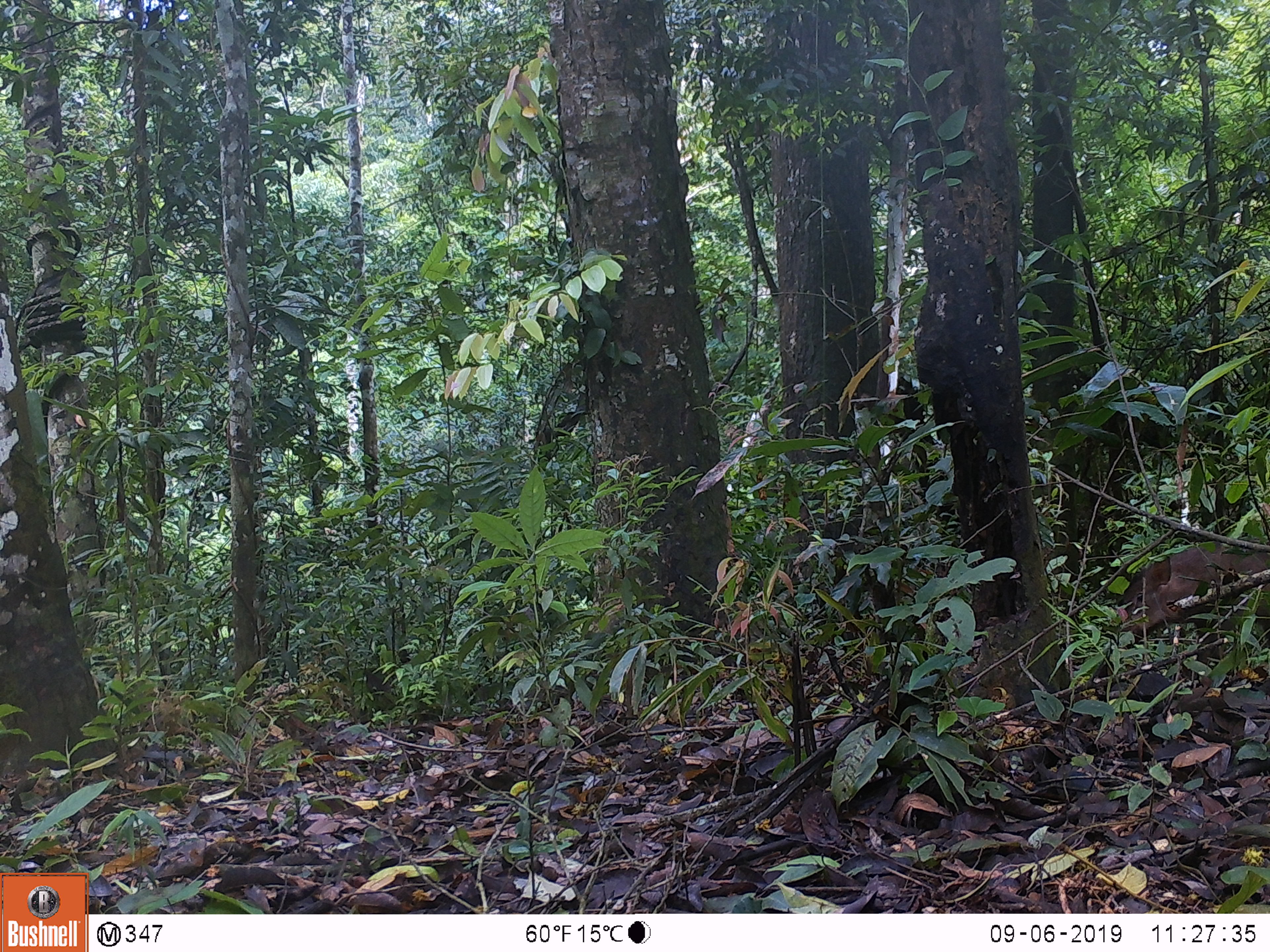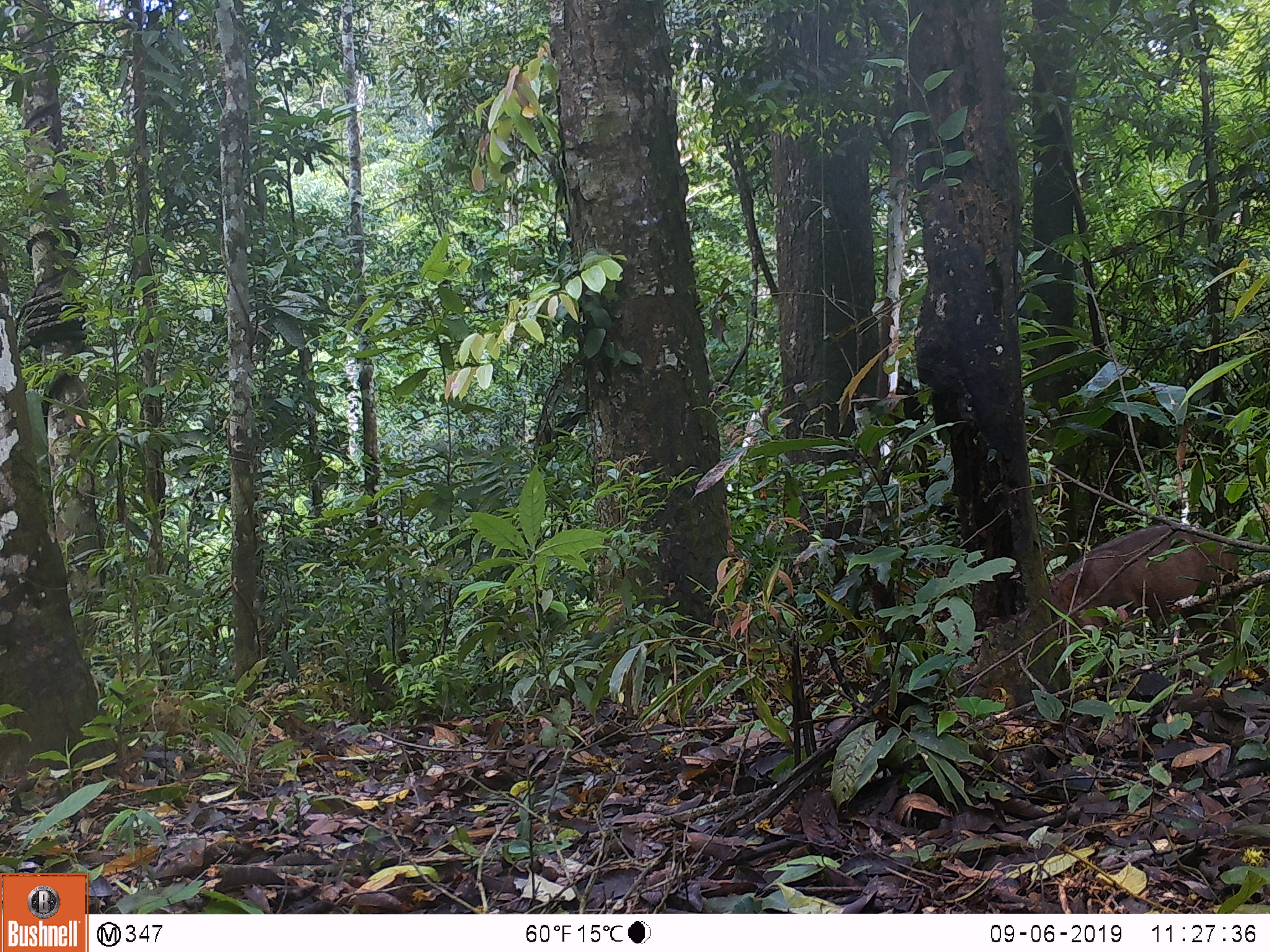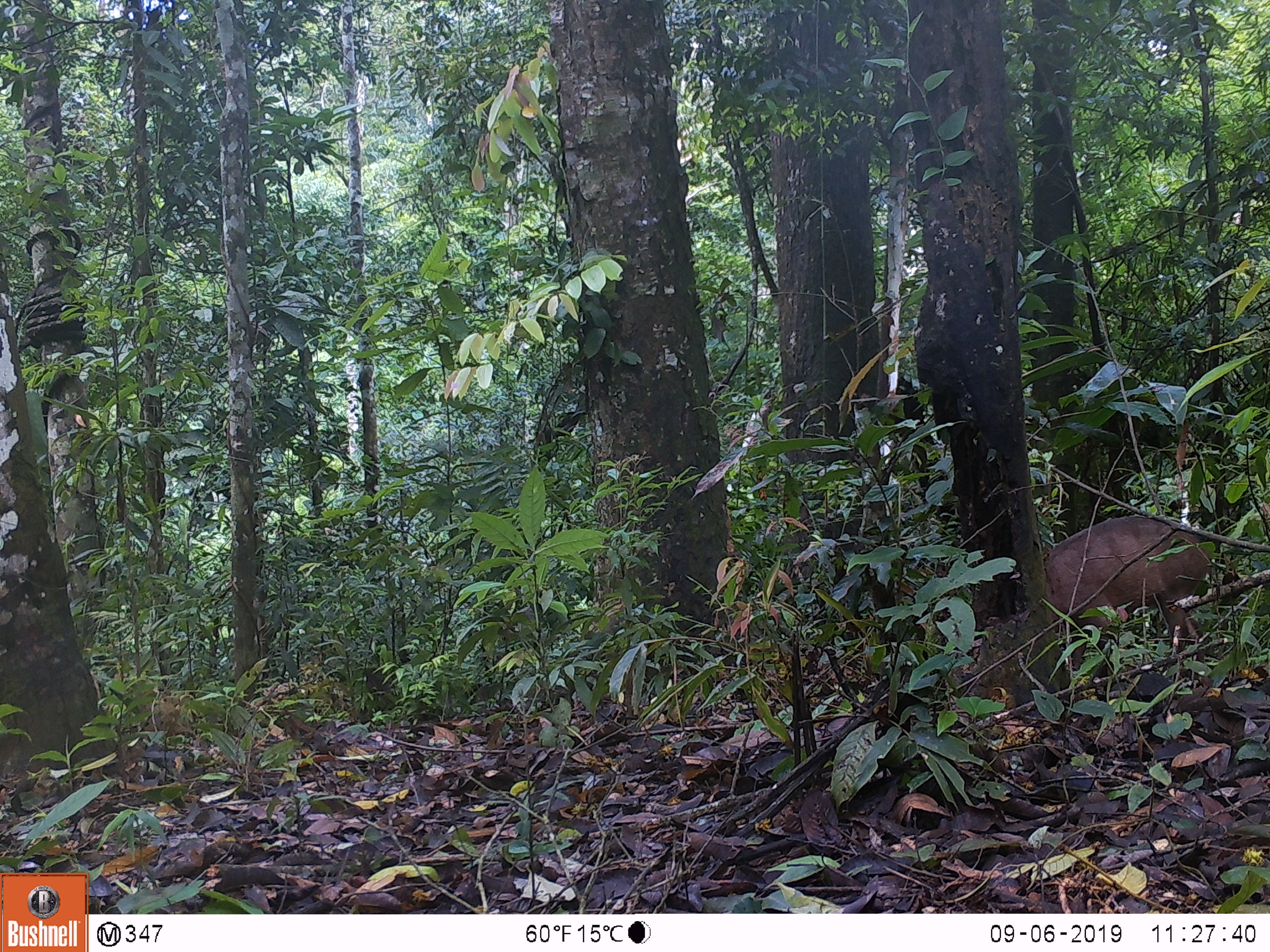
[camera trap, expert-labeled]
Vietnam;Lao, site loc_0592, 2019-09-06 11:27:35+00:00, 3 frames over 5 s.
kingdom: Animalia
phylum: Chordata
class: Mammalia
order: Artiodactyla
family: Suidae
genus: Sus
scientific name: Sus scrofa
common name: eurasian wild pig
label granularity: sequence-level